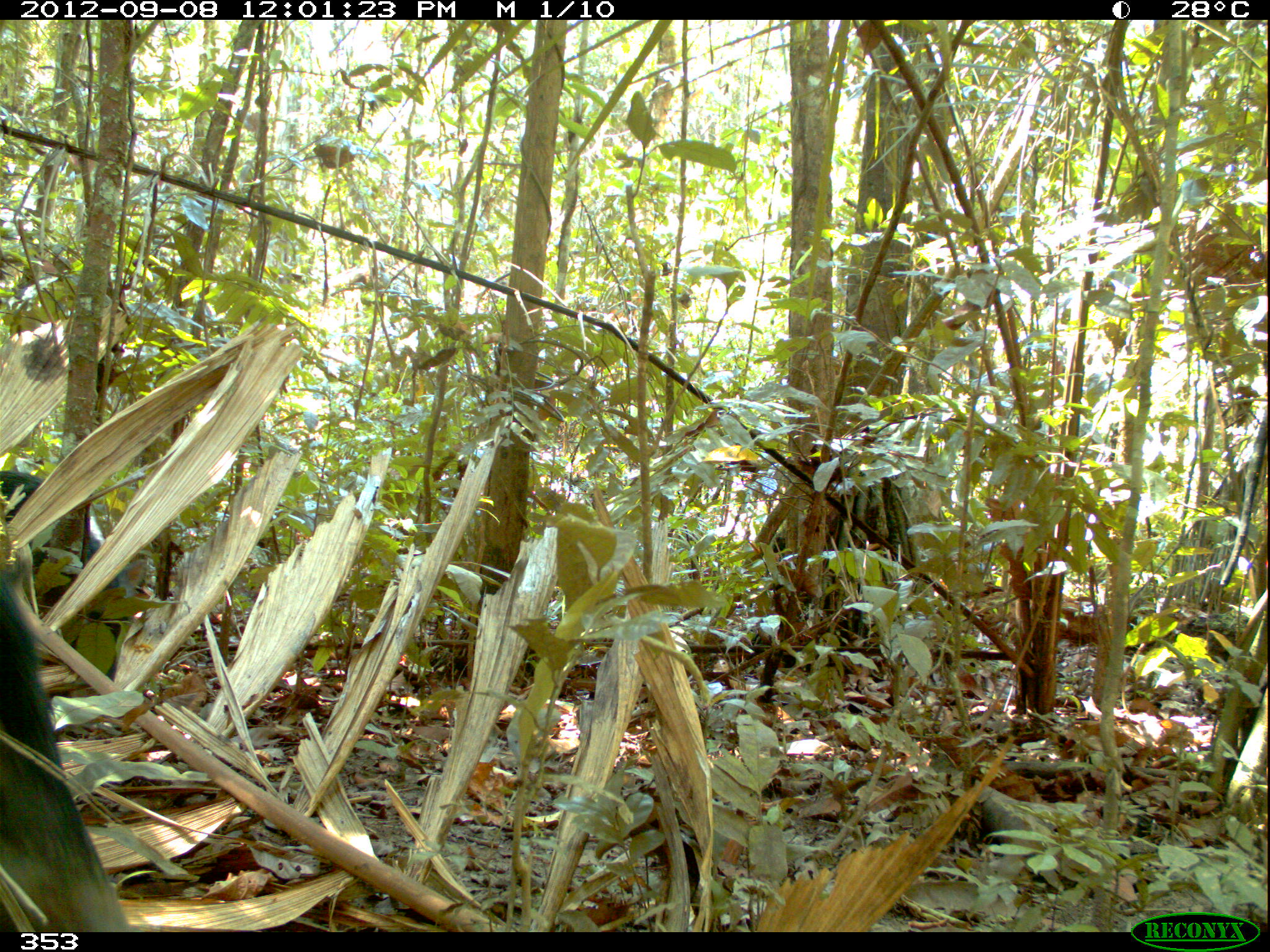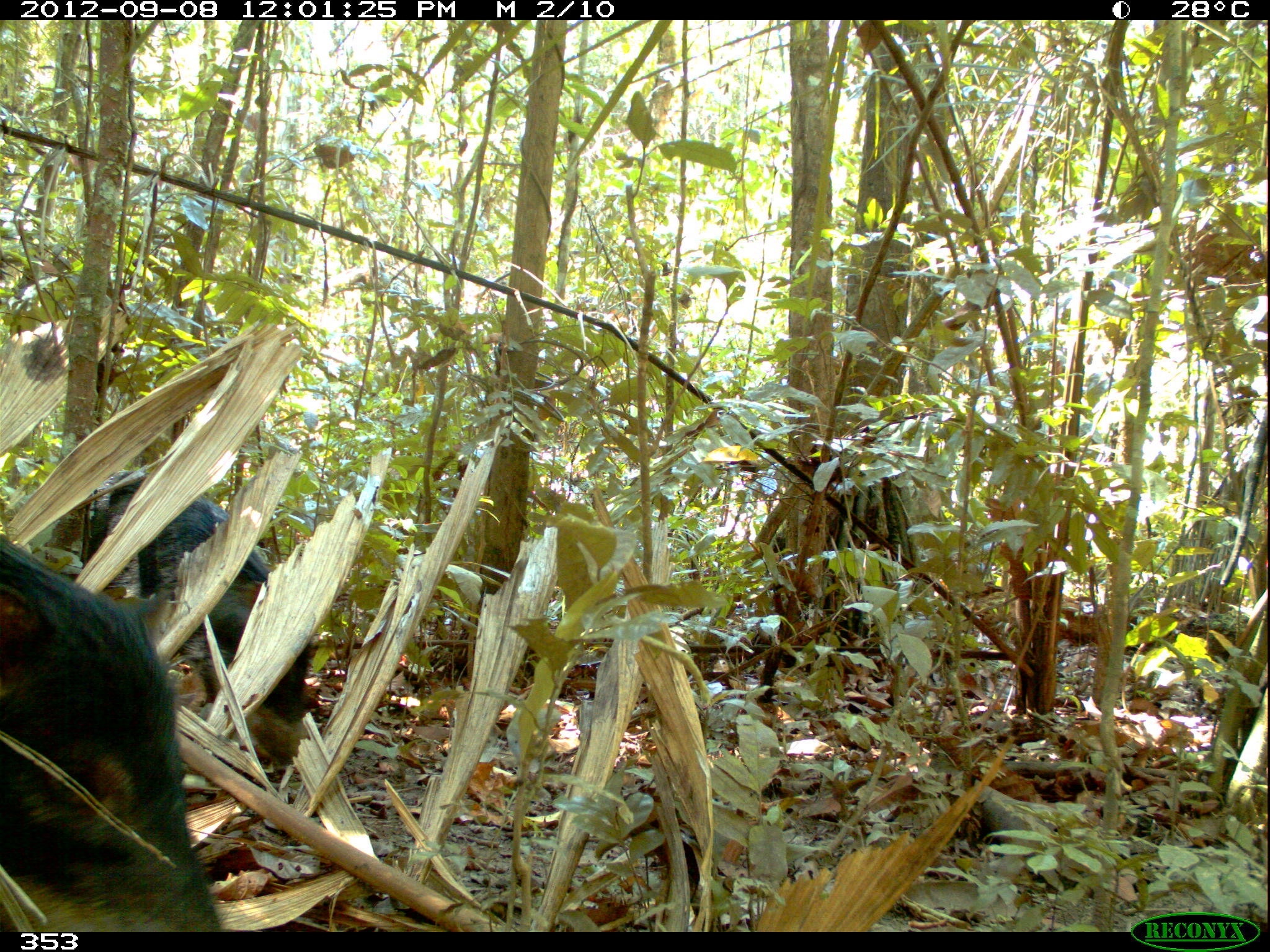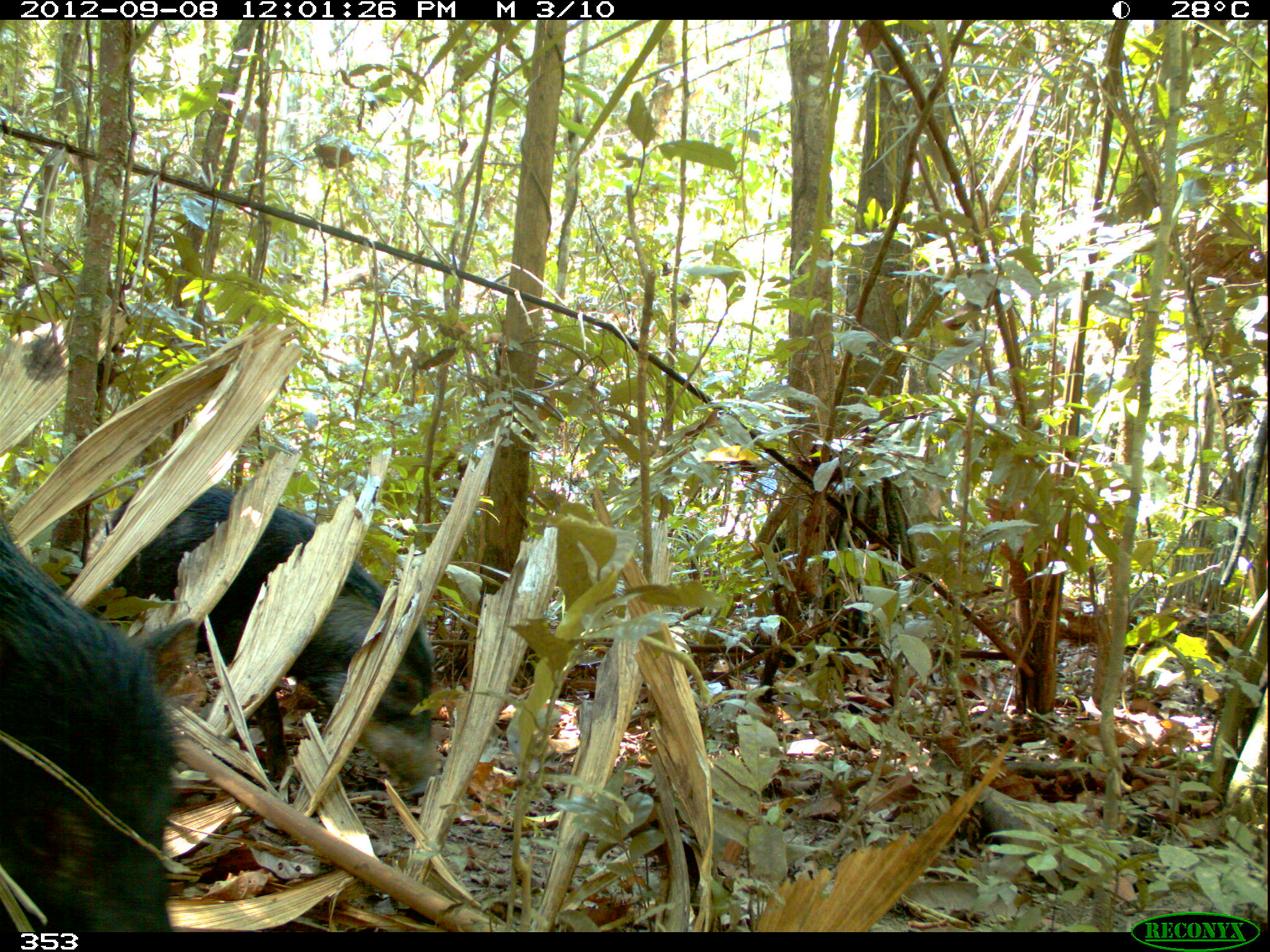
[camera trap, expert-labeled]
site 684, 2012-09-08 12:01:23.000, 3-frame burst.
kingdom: Animalia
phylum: Chordata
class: Mammalia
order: Artiodactyla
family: Tayassuidae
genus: Tayassu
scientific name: Tayassu pecari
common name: white-lipped peccary